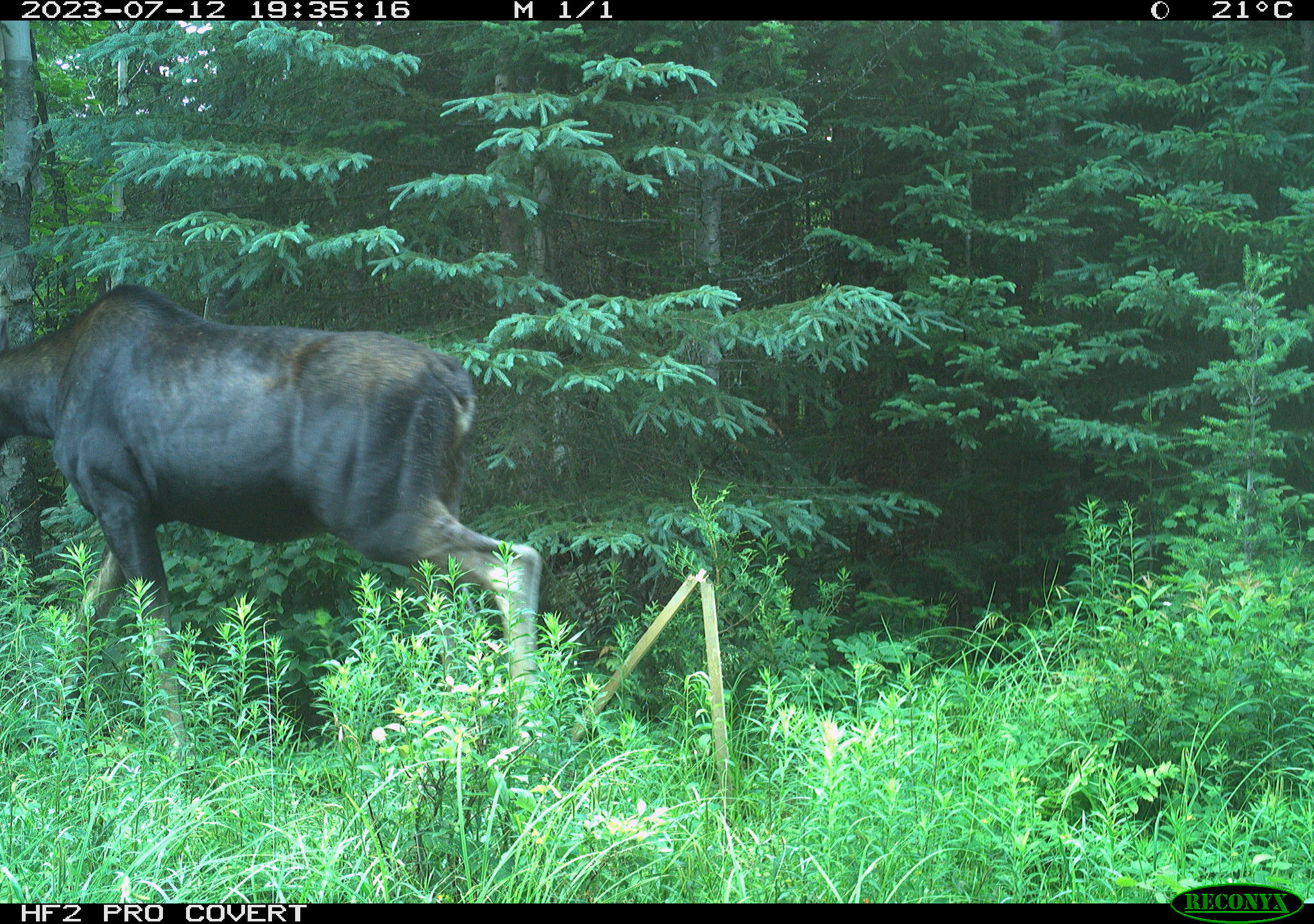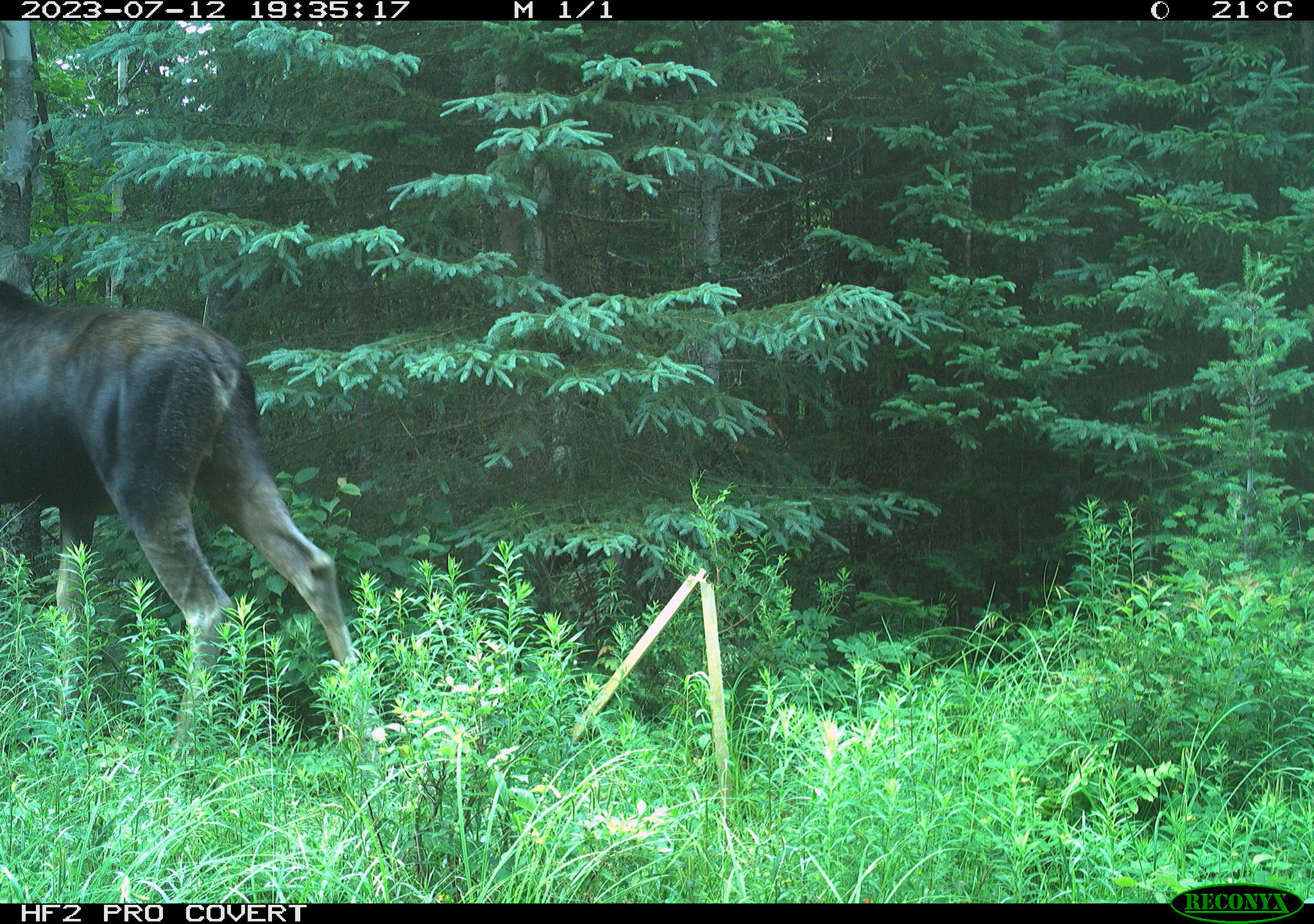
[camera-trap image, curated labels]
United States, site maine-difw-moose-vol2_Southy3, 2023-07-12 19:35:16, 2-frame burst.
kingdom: Animalia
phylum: Chordata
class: Mammalia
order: Artiodactyla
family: Cervidae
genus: Alces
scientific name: Alces alces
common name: moose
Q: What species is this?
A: Moose (Alces alces).